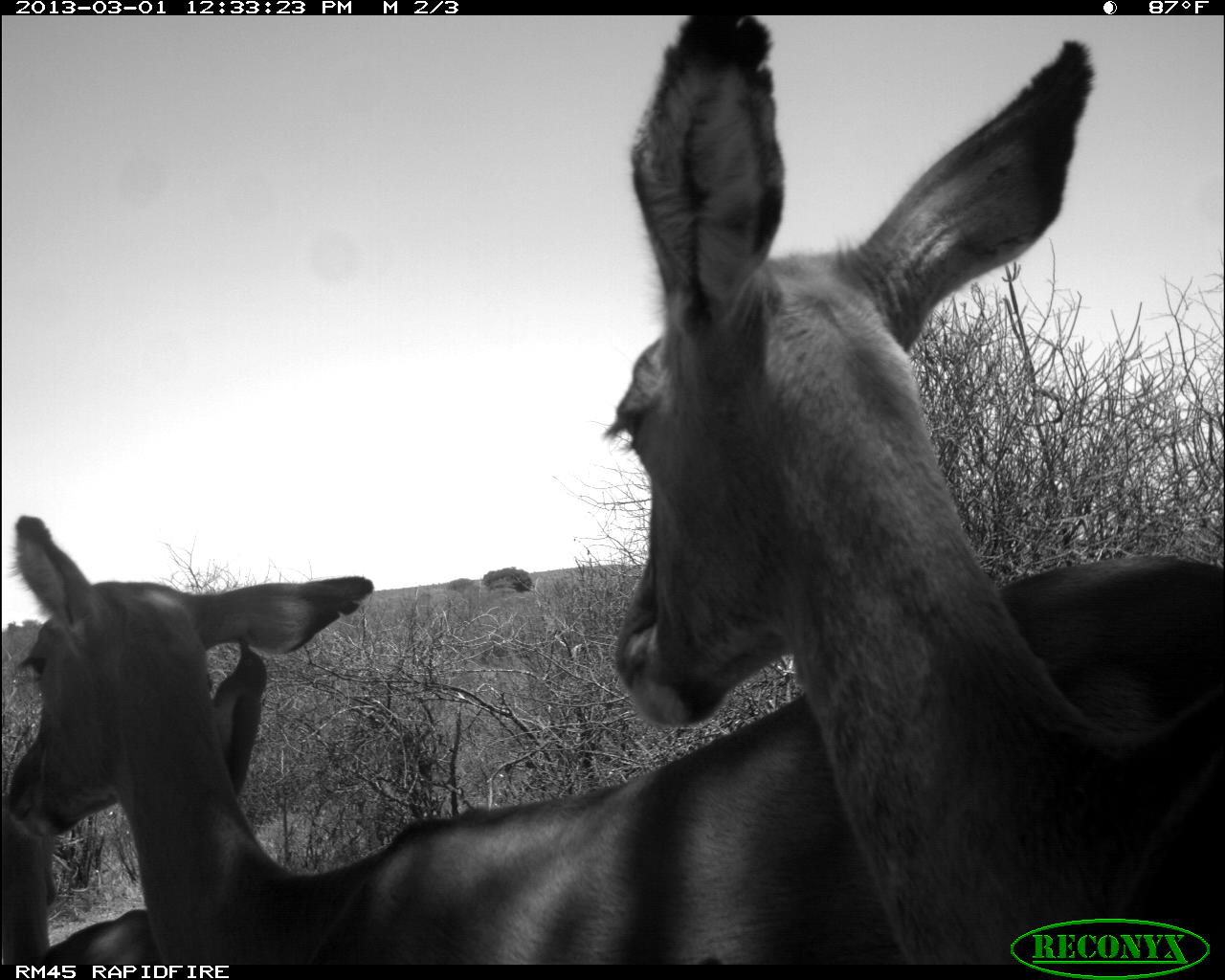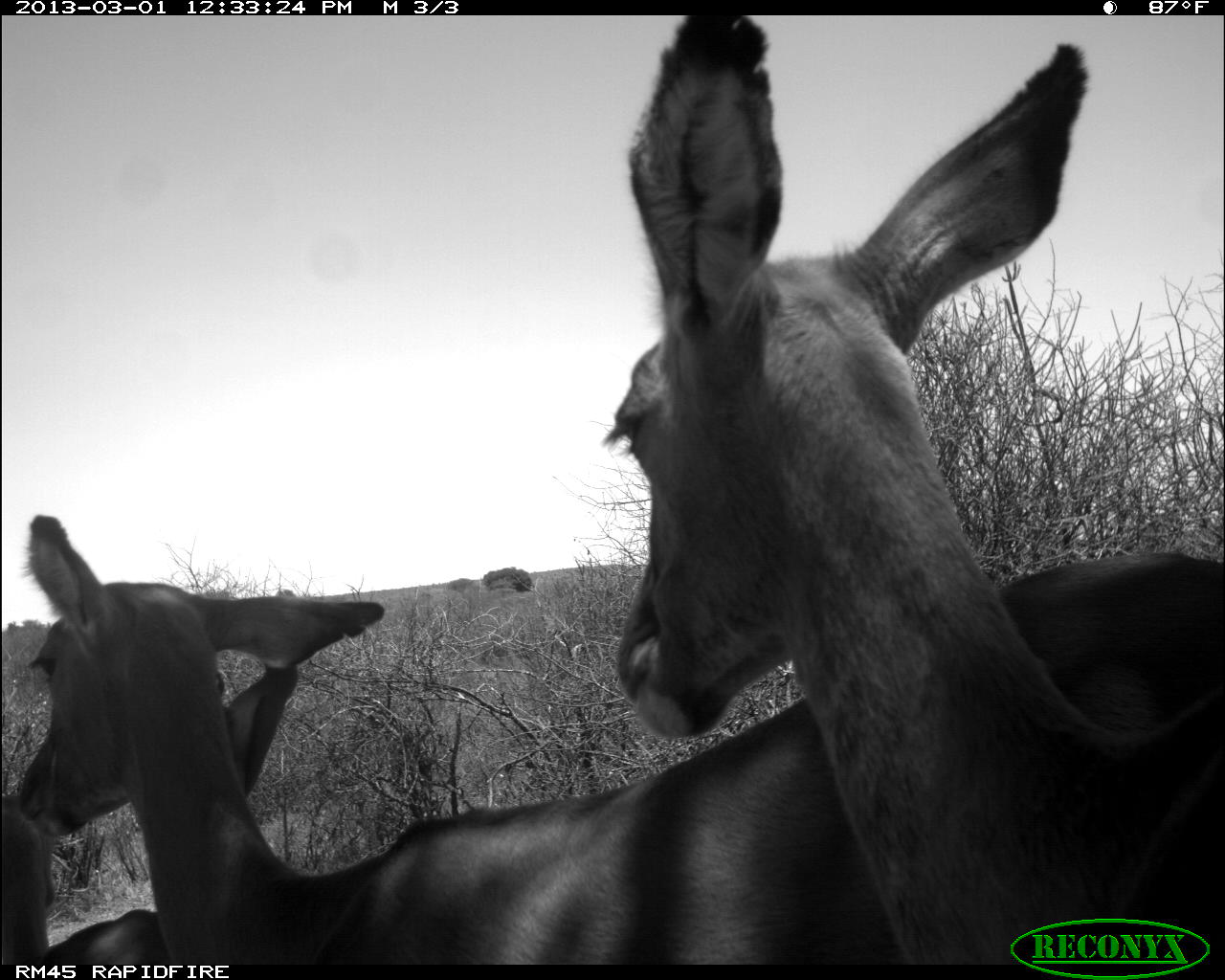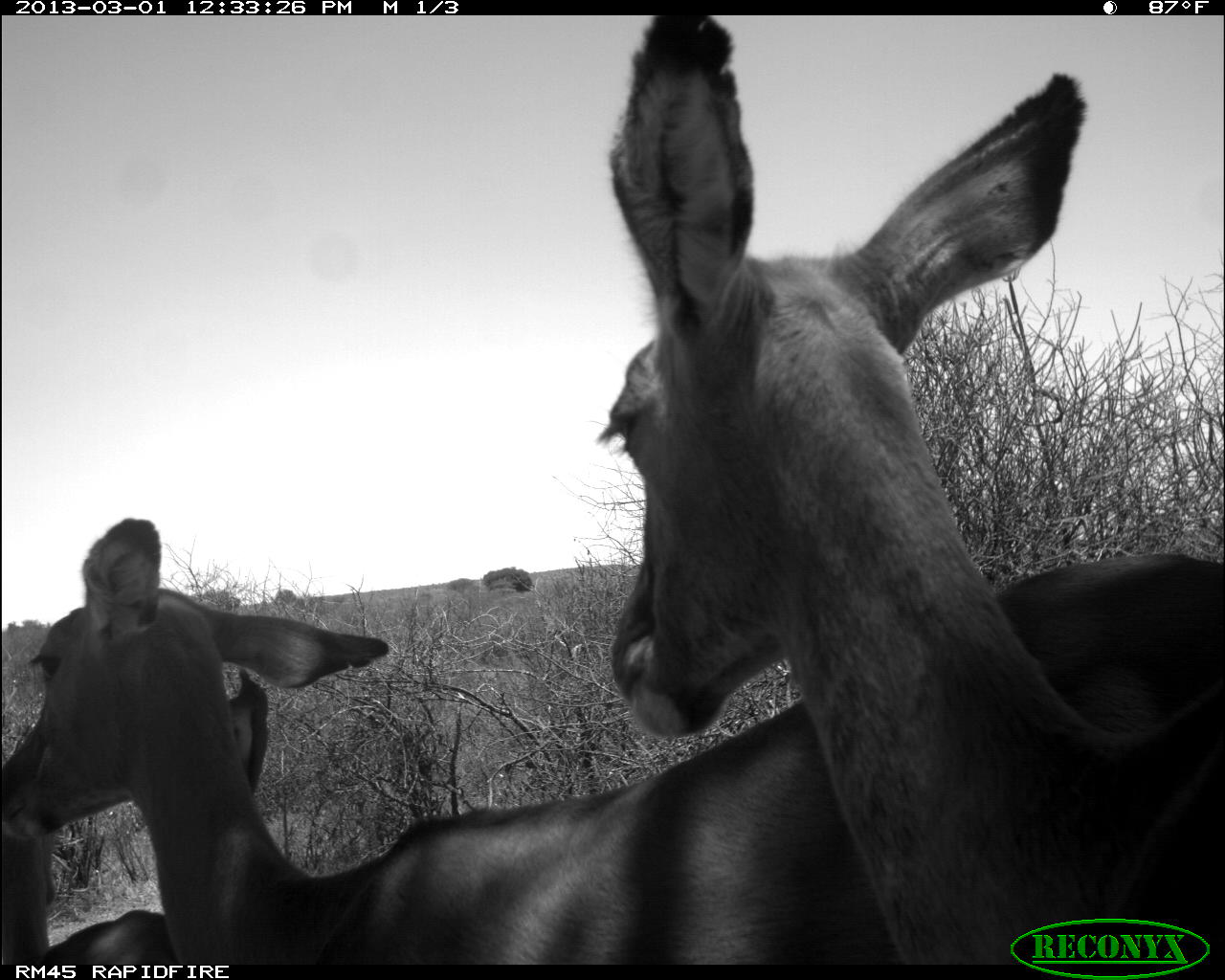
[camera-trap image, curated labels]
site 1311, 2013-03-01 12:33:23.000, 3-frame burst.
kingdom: Animalia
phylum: Chordata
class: Mammalia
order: Artiodactyla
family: Bovidae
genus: Aepyceros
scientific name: Aepyceros melampus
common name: impala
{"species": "Aepyceros melampus (impala)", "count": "3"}